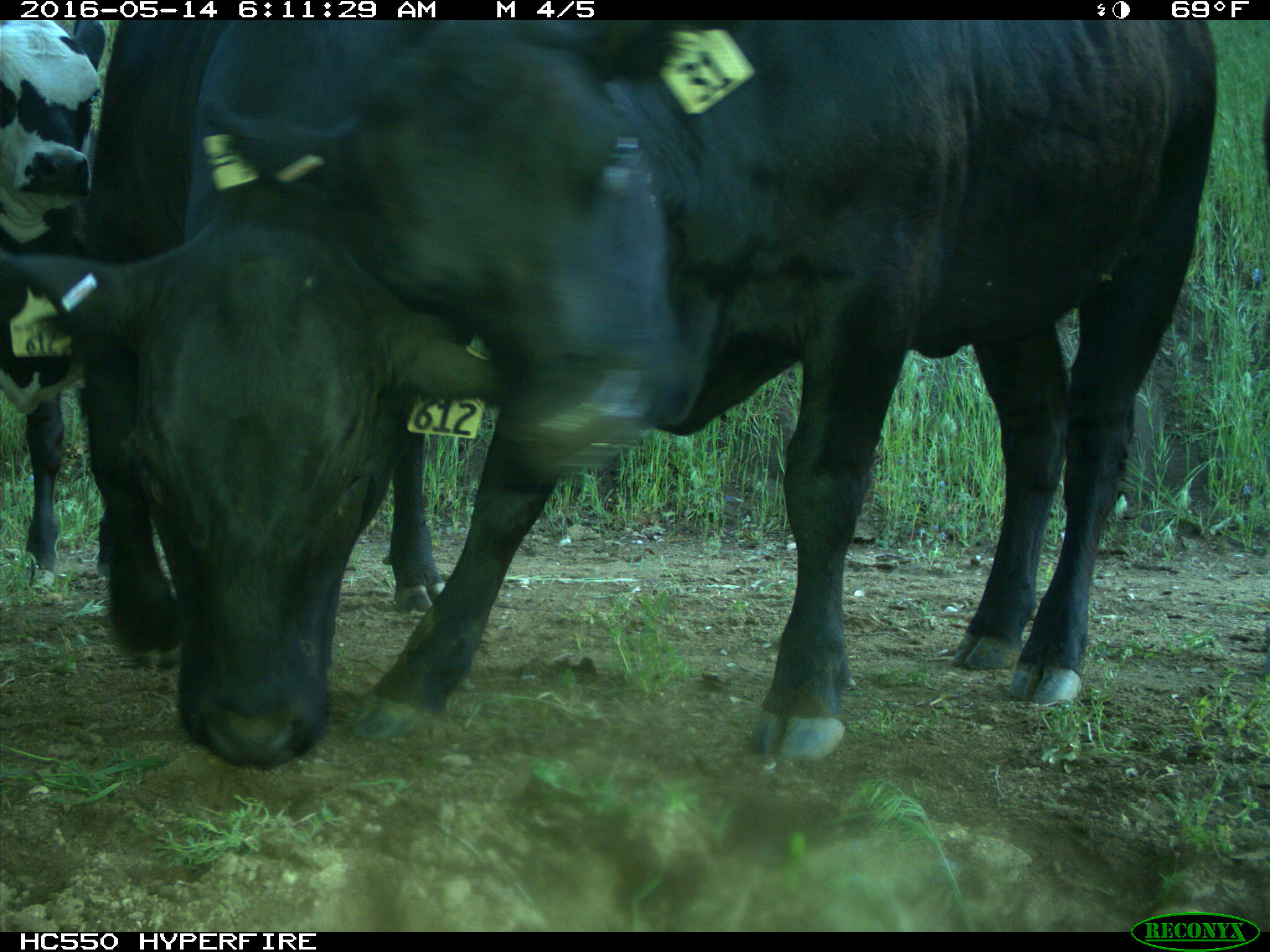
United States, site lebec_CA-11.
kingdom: Animalia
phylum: Chordata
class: Mammalia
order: Artiodactyla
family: Bovidae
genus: Bos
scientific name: Bos taurus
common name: domestic cow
Bos taurus (domestic cow).